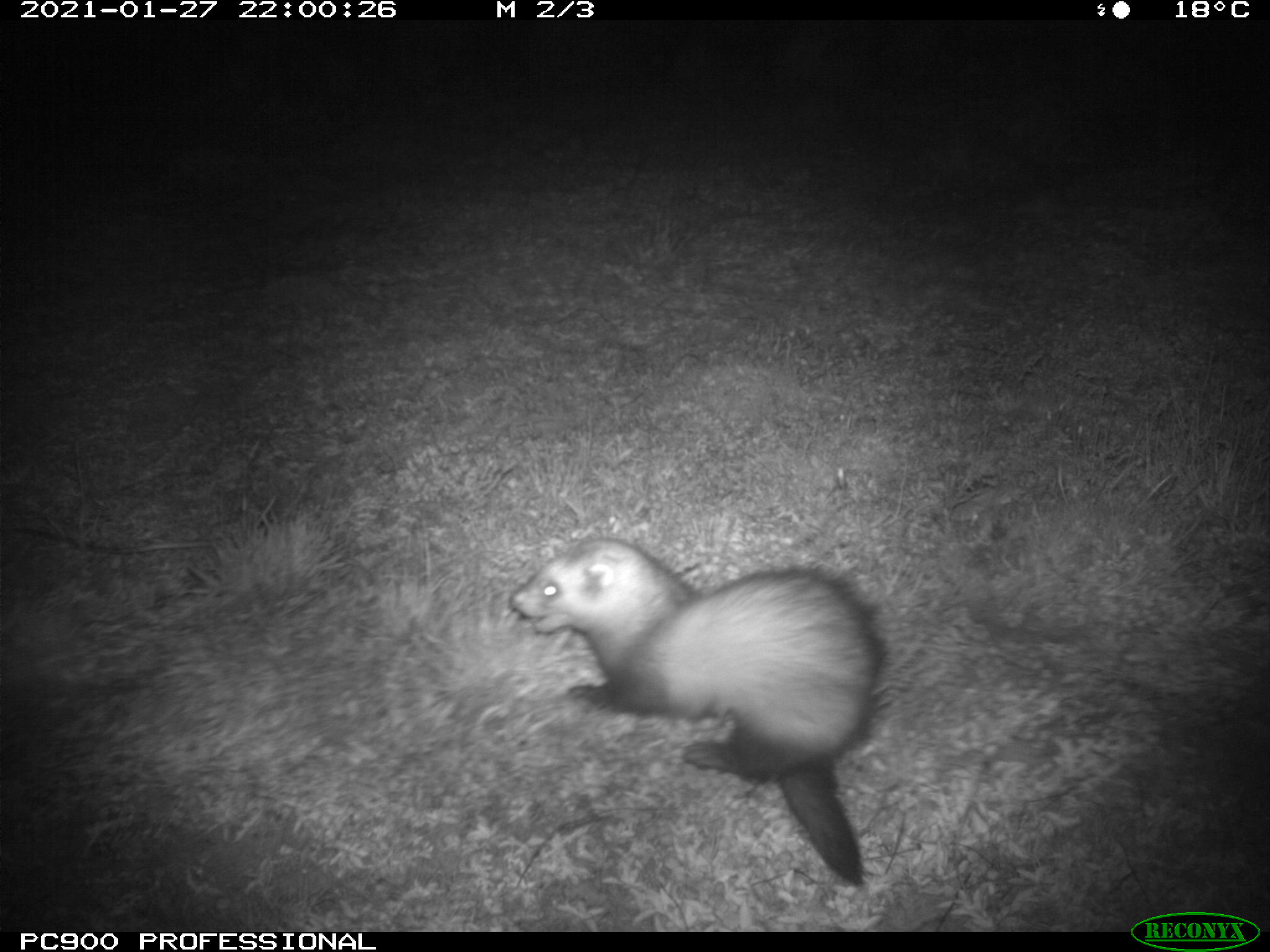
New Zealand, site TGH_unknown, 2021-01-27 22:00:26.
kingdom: Animalia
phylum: Chordata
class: Mammalia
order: Carnivora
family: Mustelidae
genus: Mustela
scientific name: Mustela furo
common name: ferret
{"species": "ferret (Mustela furo)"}